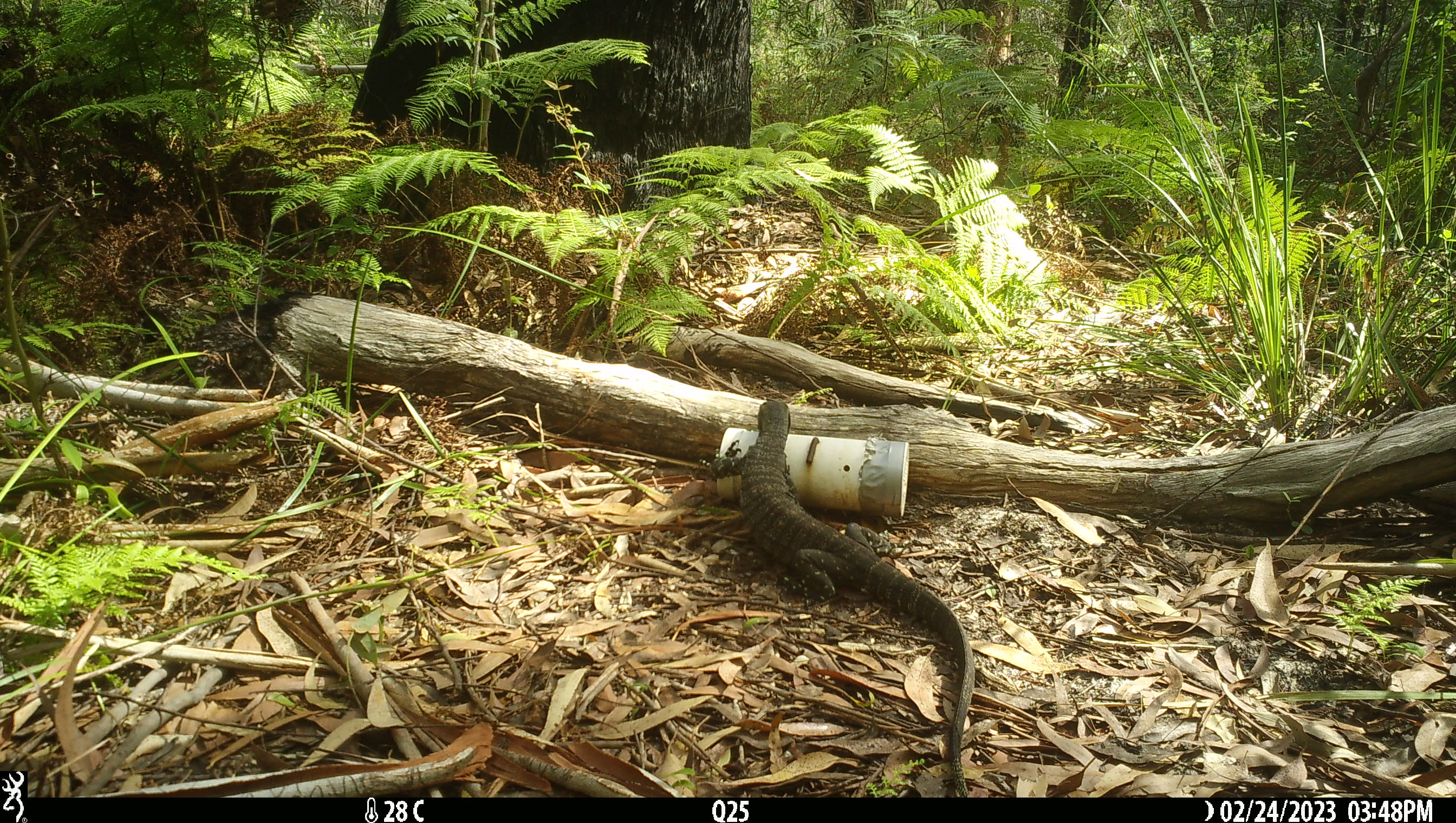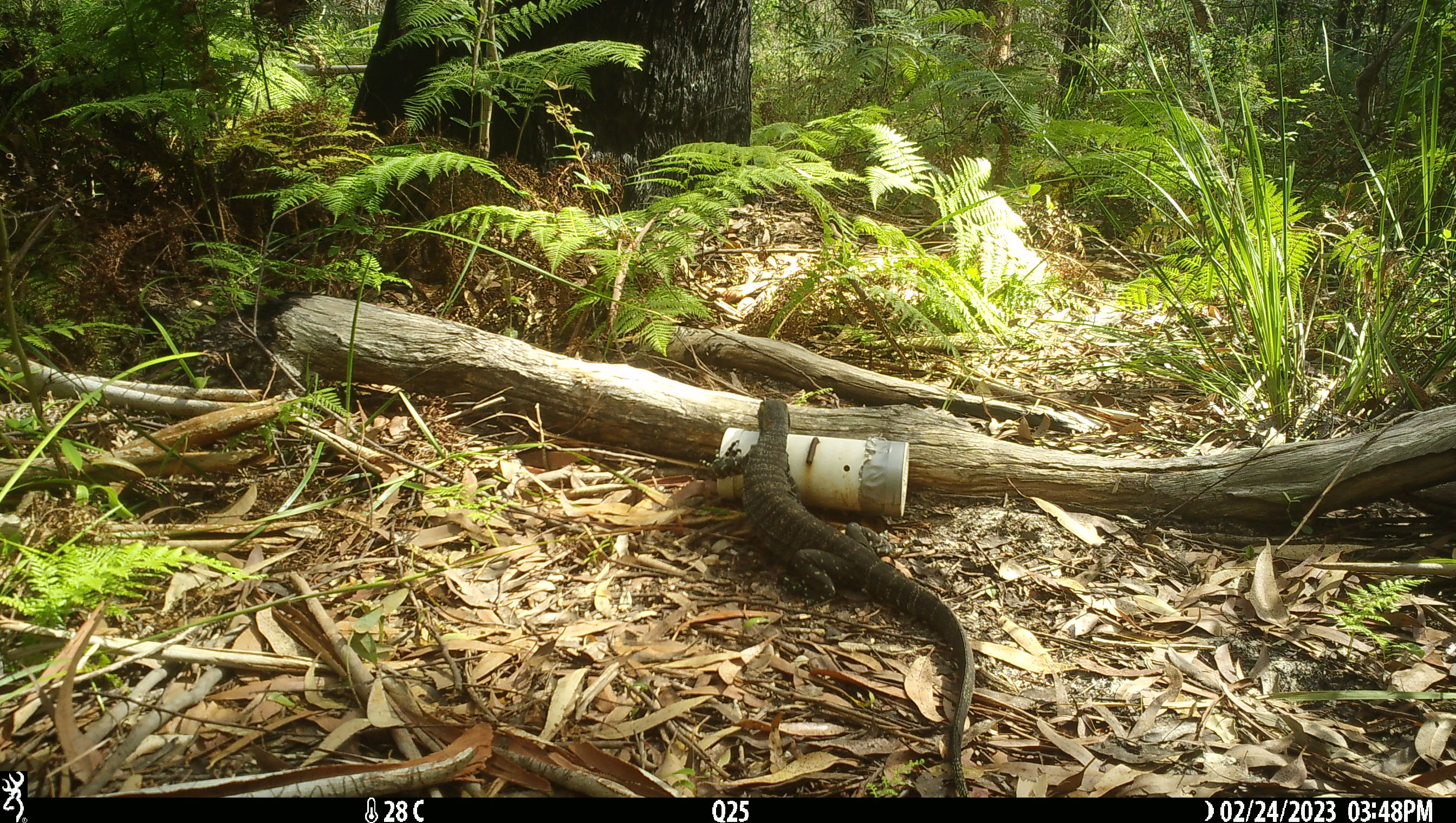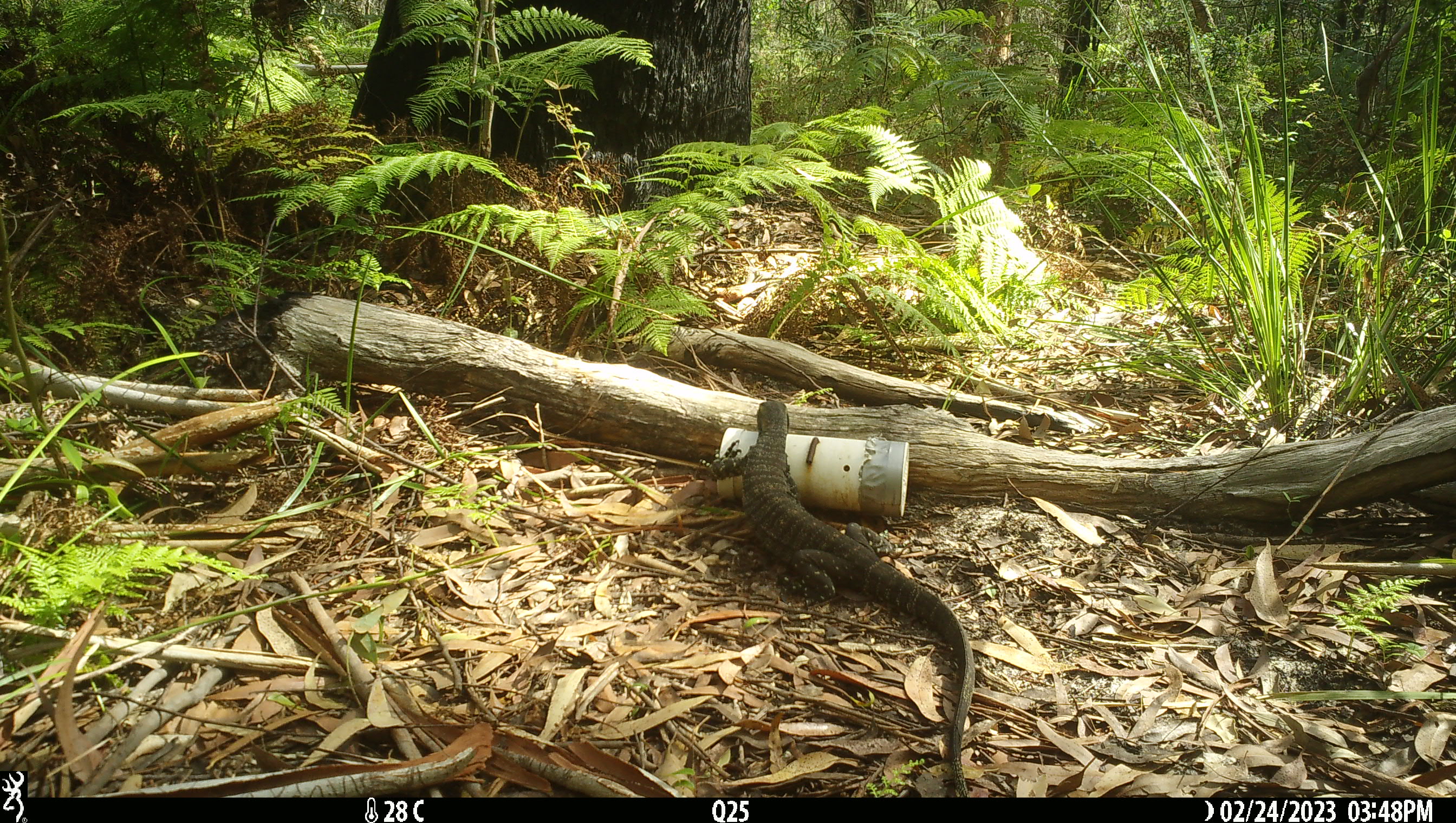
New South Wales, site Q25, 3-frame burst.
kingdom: Animalia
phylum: Chordata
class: Reptilia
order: Squamata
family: Varanidae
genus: Varanus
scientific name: Varanus varius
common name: lace monitor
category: goanna